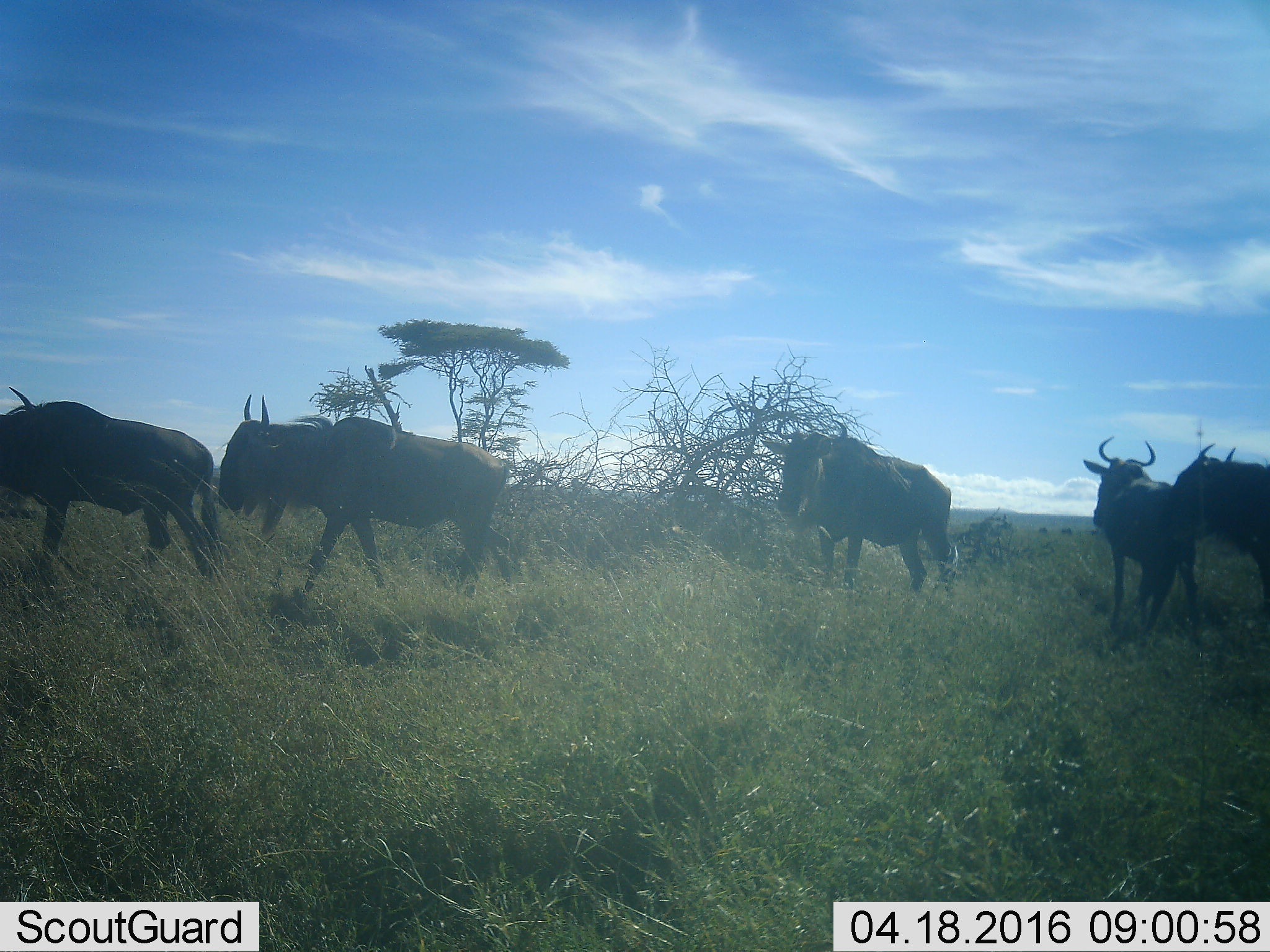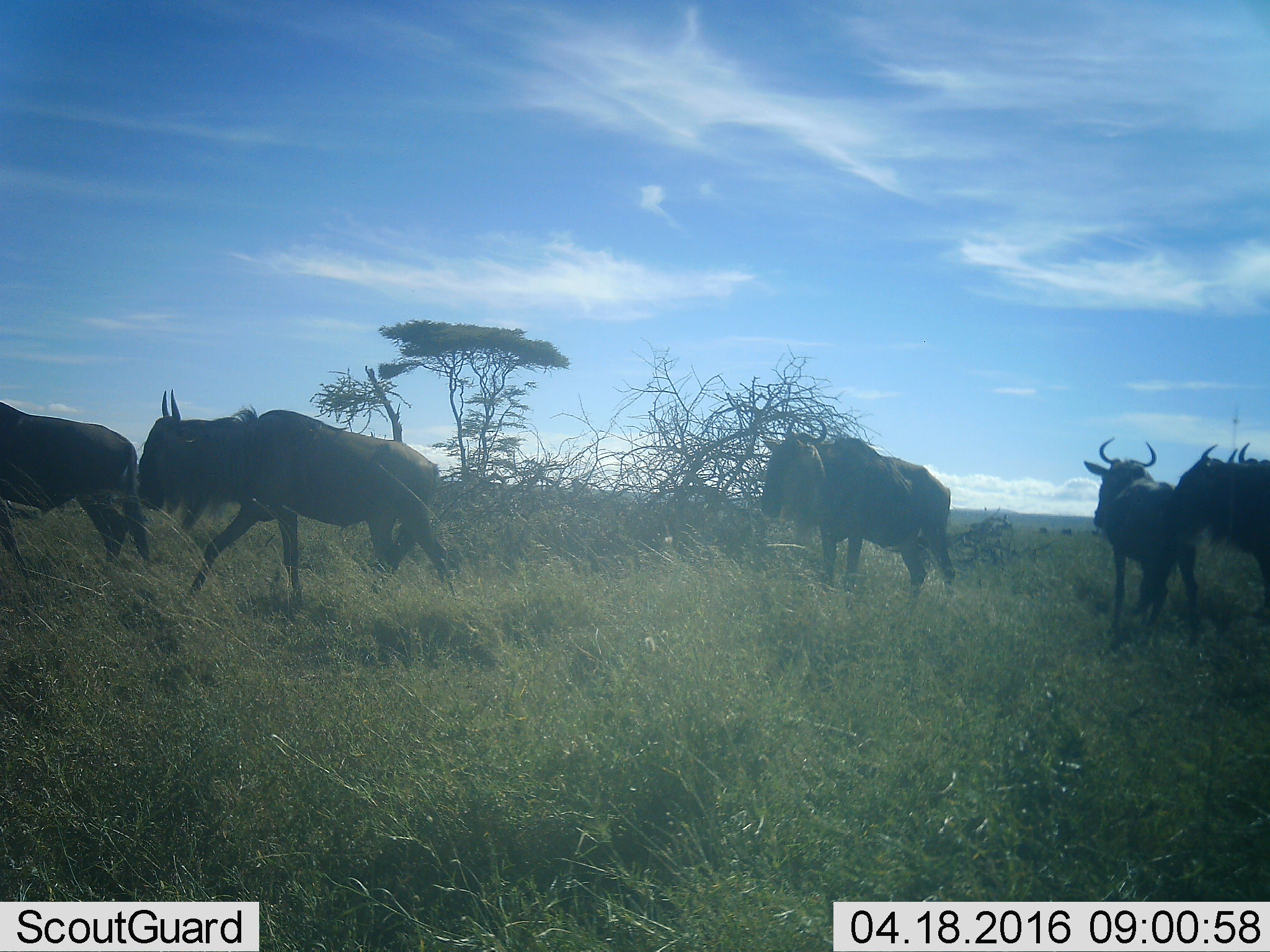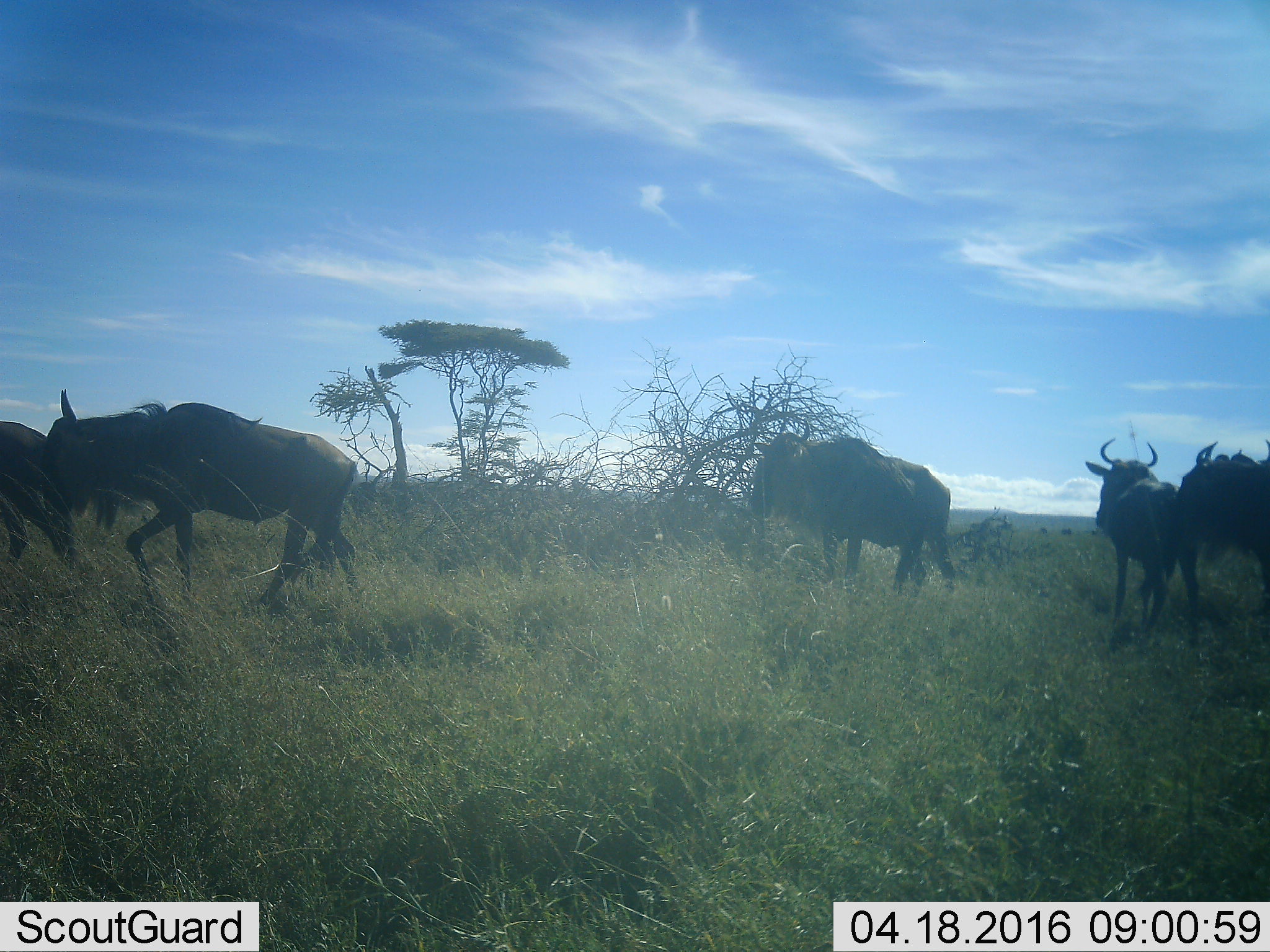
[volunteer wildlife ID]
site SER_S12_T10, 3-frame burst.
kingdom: Animalia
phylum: Chordata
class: Mammalia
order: Artiodactyla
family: Bovidae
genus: Connochaetes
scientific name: Connochaetes taurinus taurinus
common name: blue wildebeest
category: wildebeestblue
Wildebeestblue (blue wildebeest) (Connochaetes taurinus taurinus), count 5. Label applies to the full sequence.